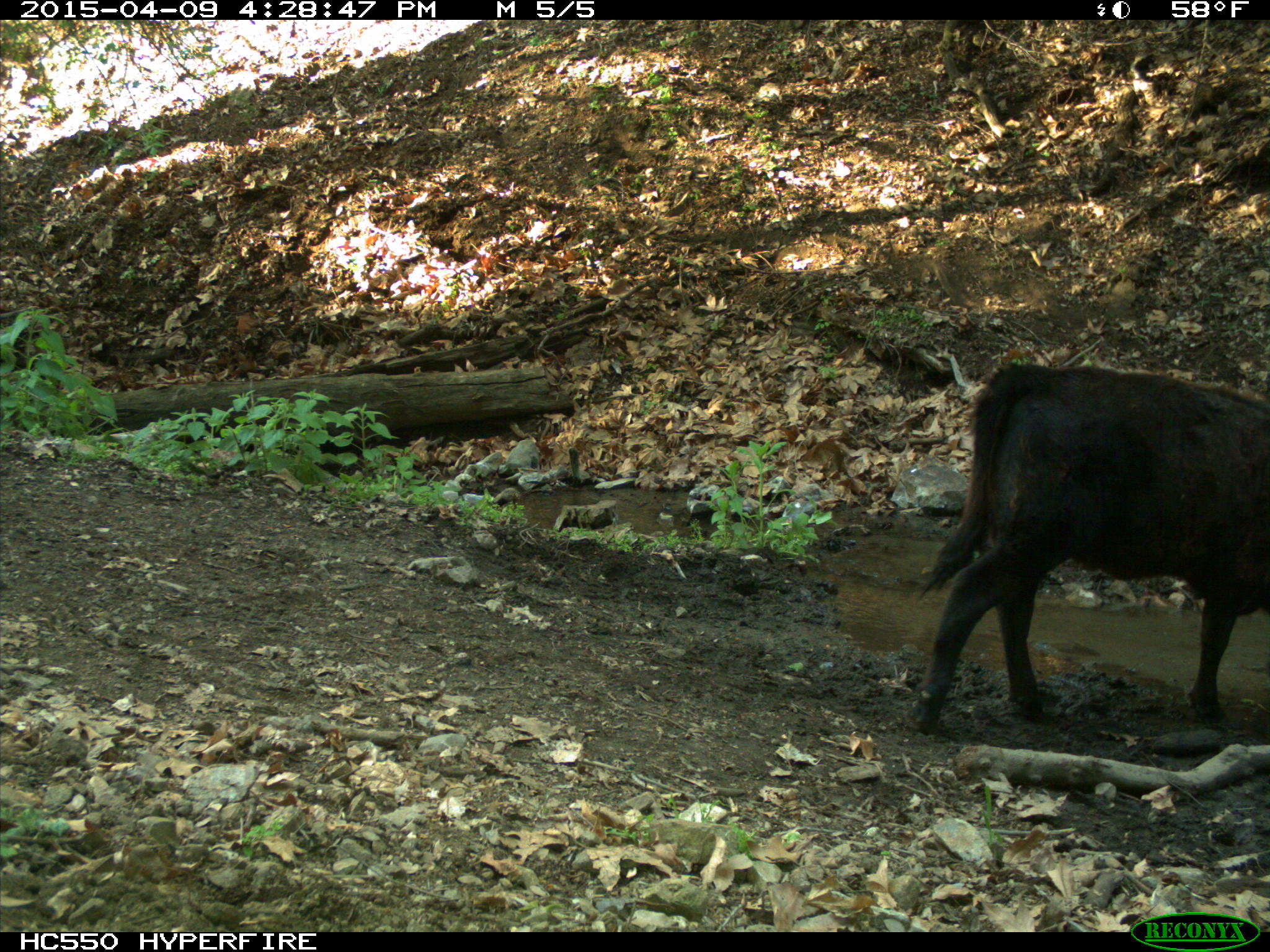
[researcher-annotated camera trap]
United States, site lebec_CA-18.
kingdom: Animalia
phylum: Chordata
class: Mammalia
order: Artiodactyla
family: Bovidae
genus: Bos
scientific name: Bos taurus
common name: domestic cow